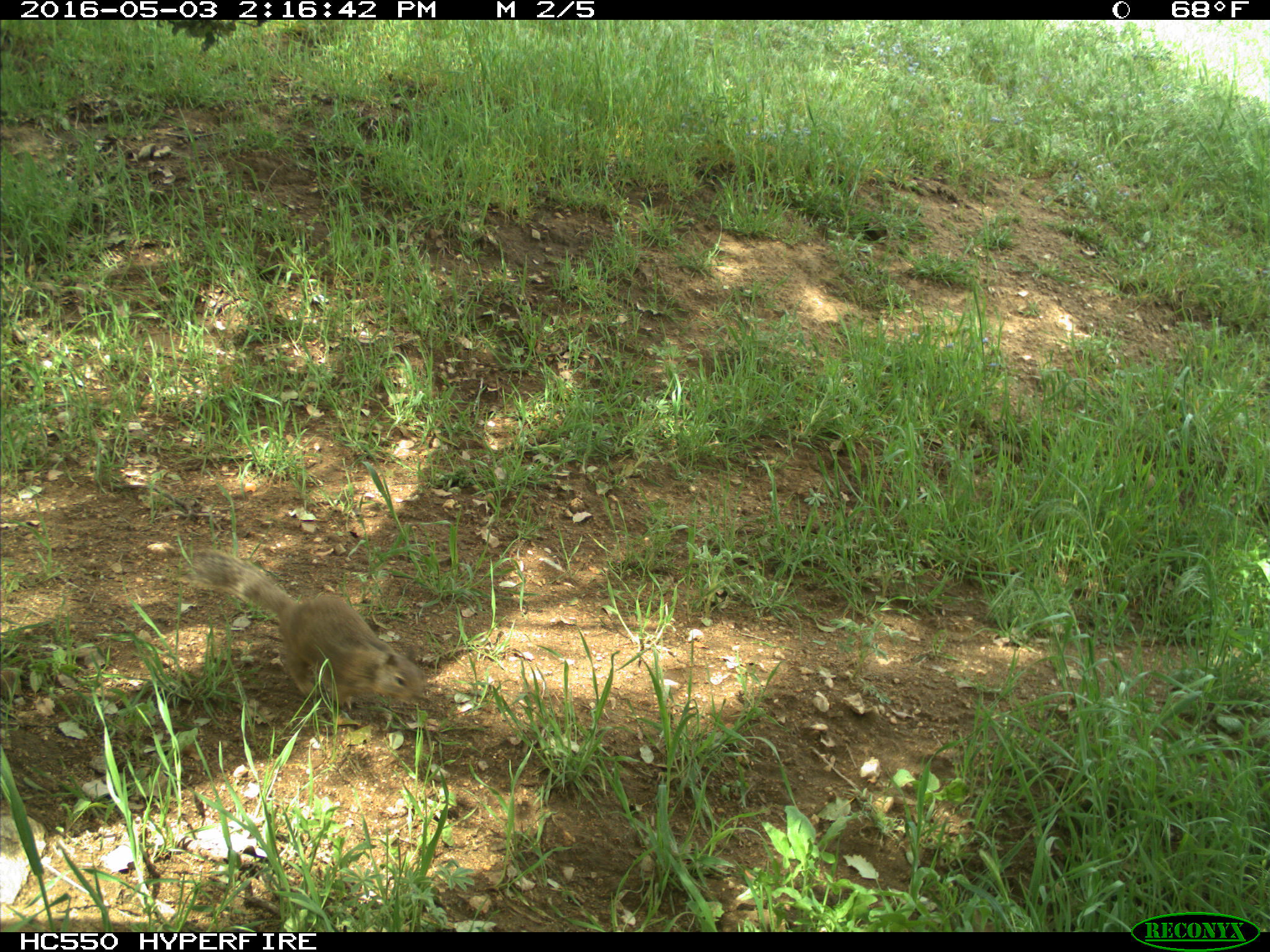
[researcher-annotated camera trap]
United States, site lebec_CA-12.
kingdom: Animalia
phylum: Chordata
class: Mammalia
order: Rodentia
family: Sciuridae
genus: Otospermophilus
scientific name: Otospermophilus beecheyi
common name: california ground squirrel